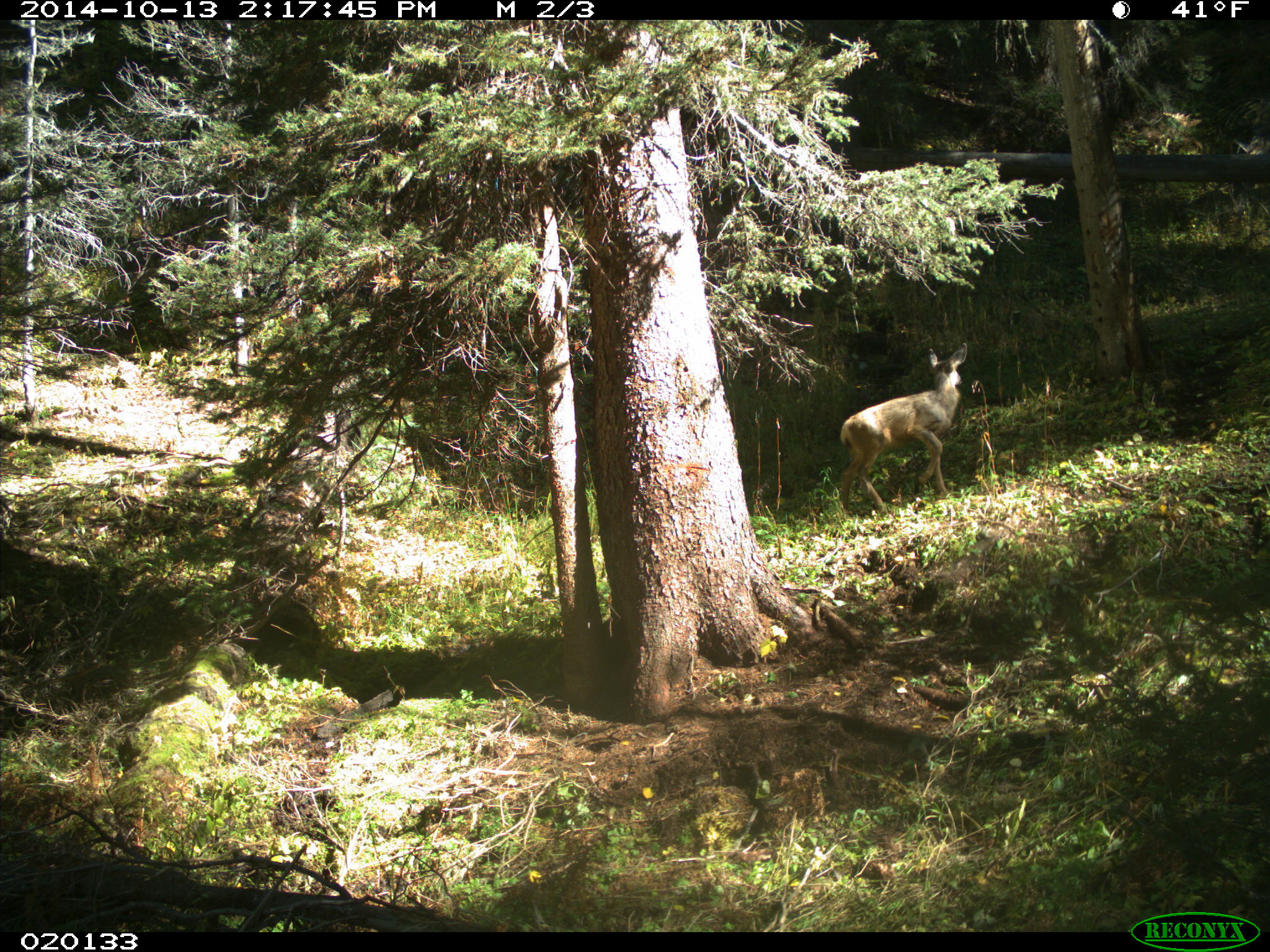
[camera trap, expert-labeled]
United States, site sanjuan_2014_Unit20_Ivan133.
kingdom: Animalia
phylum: Chordata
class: Mammalia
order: Artiodactyla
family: Cervidae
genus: Odocoileus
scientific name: Odocoileus hemionus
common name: mule deer